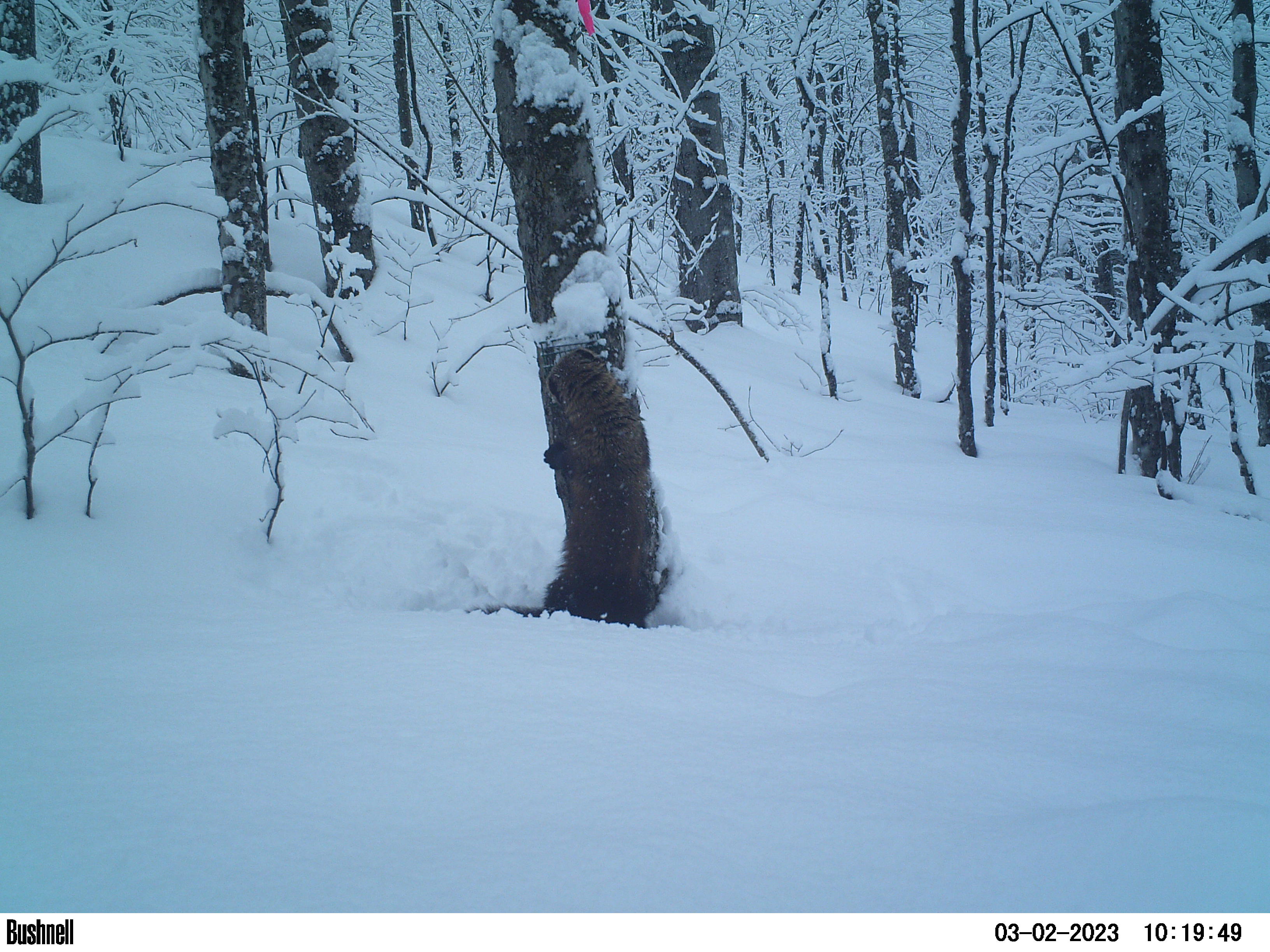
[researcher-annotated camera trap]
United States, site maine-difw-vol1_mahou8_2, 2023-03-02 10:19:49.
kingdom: Animalia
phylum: Chordata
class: Mammalia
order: Carnivora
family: Mustelidae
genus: Pekania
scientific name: Pekania pennanti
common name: fisher